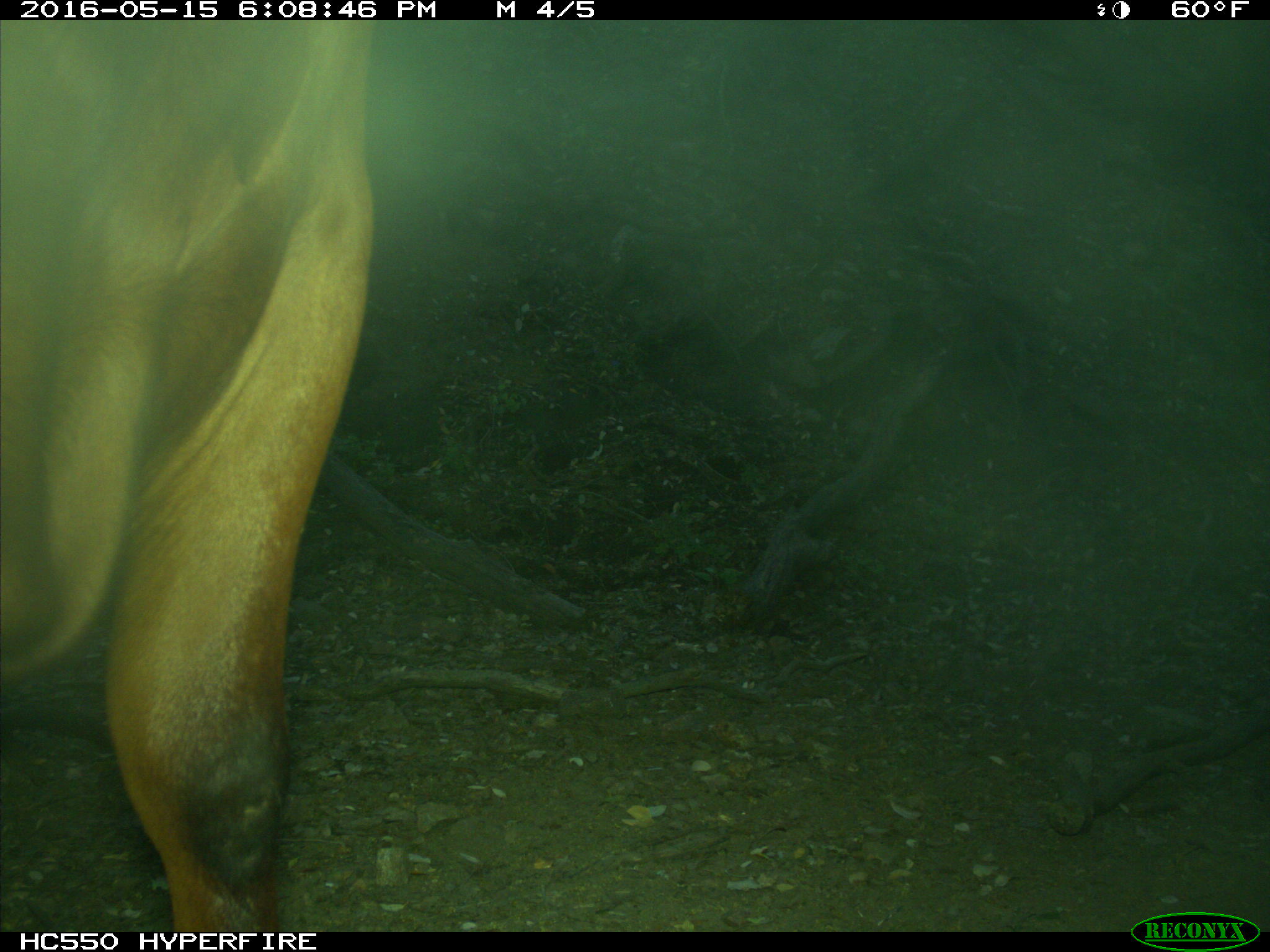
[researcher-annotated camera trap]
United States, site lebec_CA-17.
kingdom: Animalia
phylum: Chordata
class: Mammalia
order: Artiodactyla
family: Bovidae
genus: Bos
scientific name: Bos taurus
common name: domestic cow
Bos taurus (domestic cow).